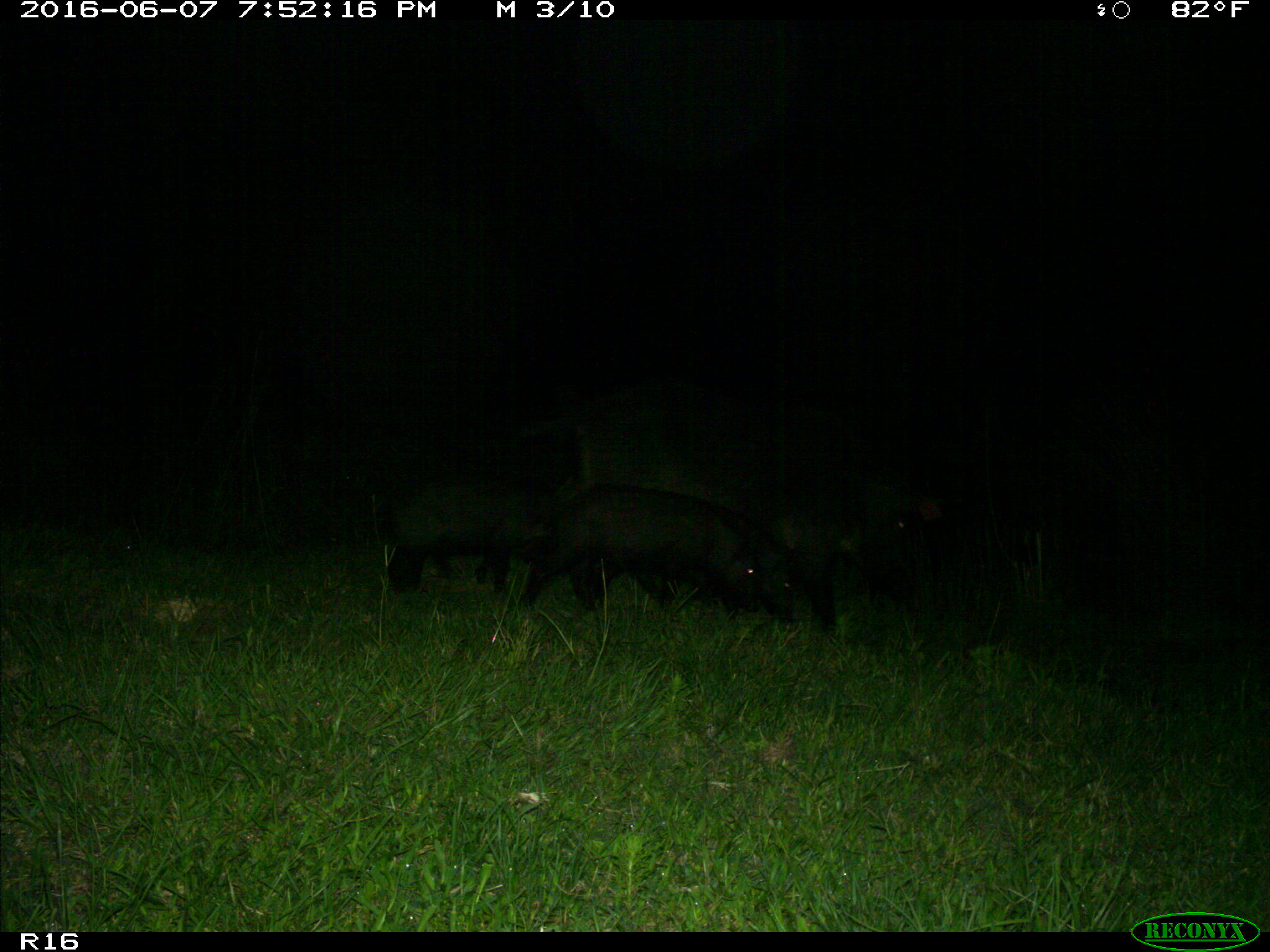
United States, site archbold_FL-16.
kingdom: Animalia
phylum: Chordata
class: Mammalia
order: Artiodactyla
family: Suidae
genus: Sus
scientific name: Sus scrofa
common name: wild boar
Sus scrofa (wild boar).